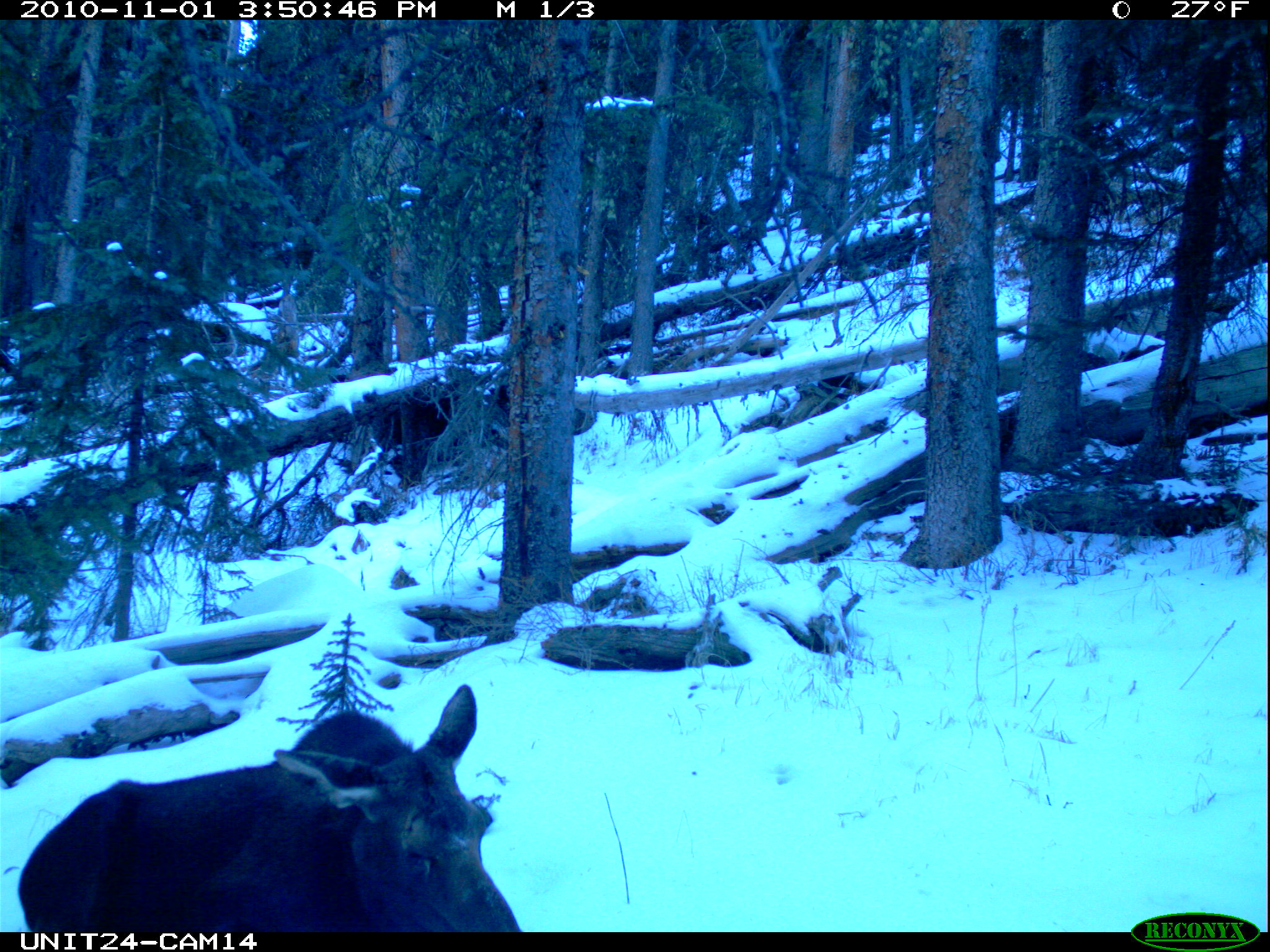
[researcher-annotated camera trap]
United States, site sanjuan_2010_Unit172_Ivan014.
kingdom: Animalia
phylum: Chordata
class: Mammalia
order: Artiodactyla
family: Cervidae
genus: Alces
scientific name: Alces alces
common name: moose